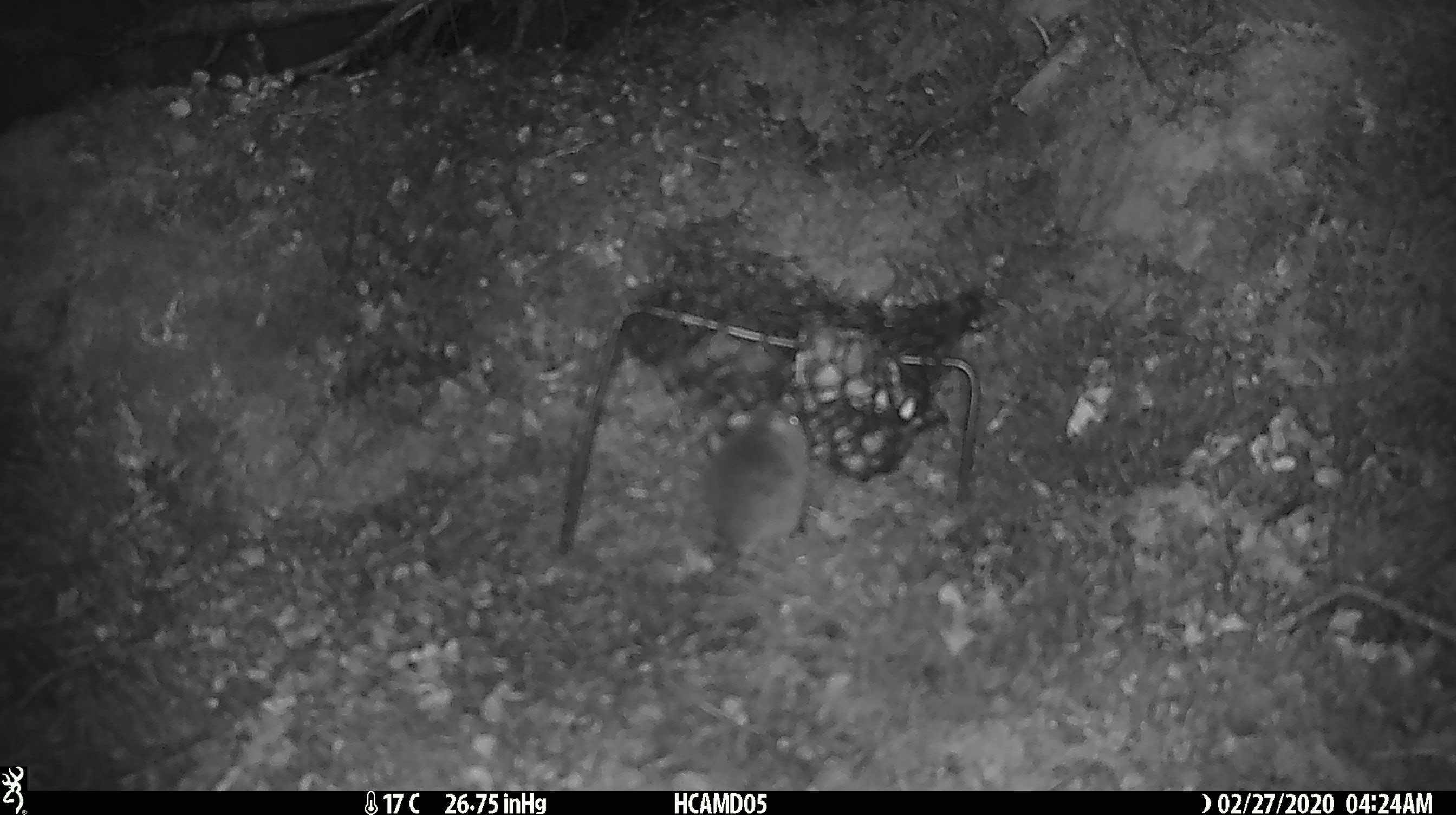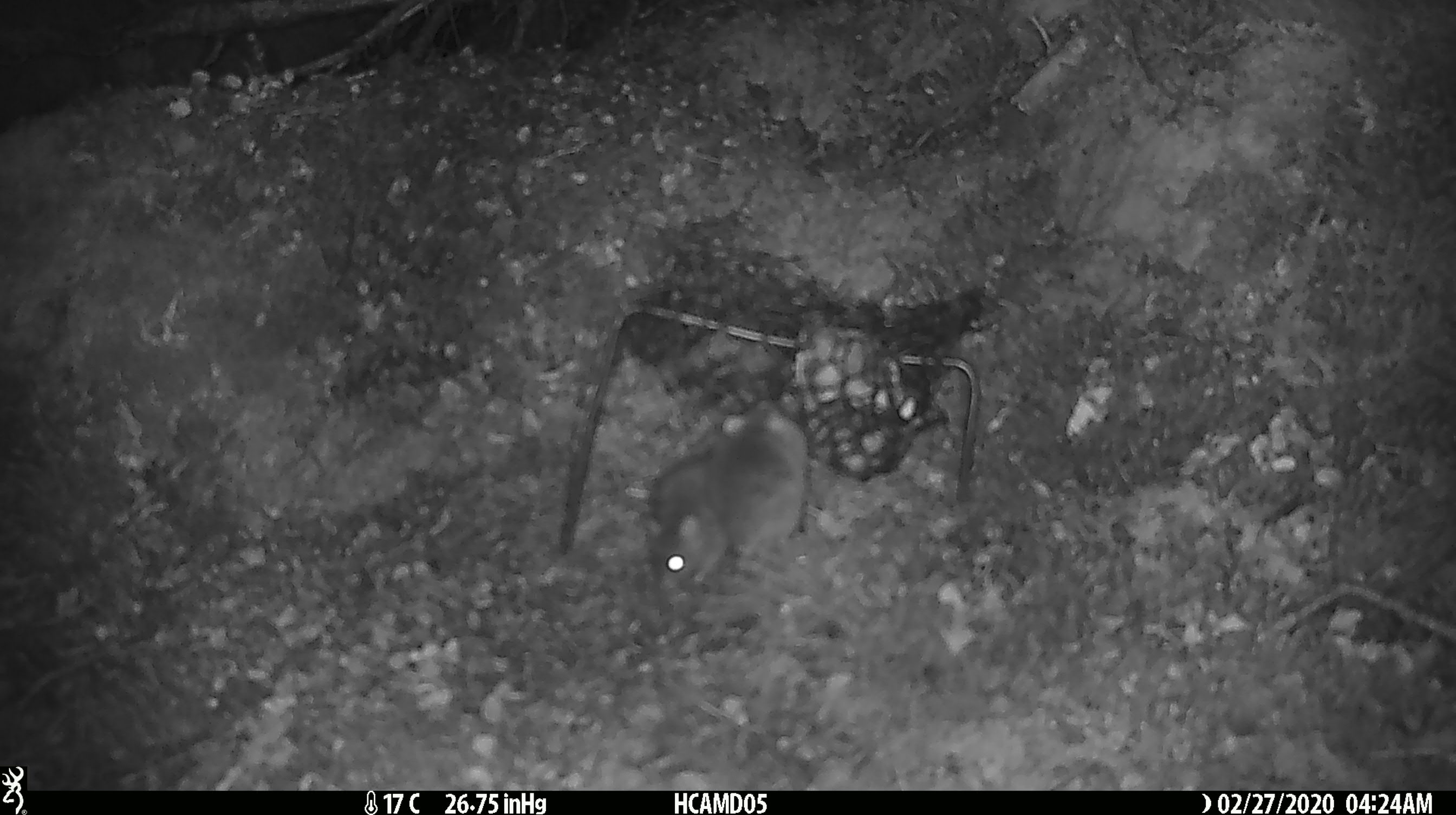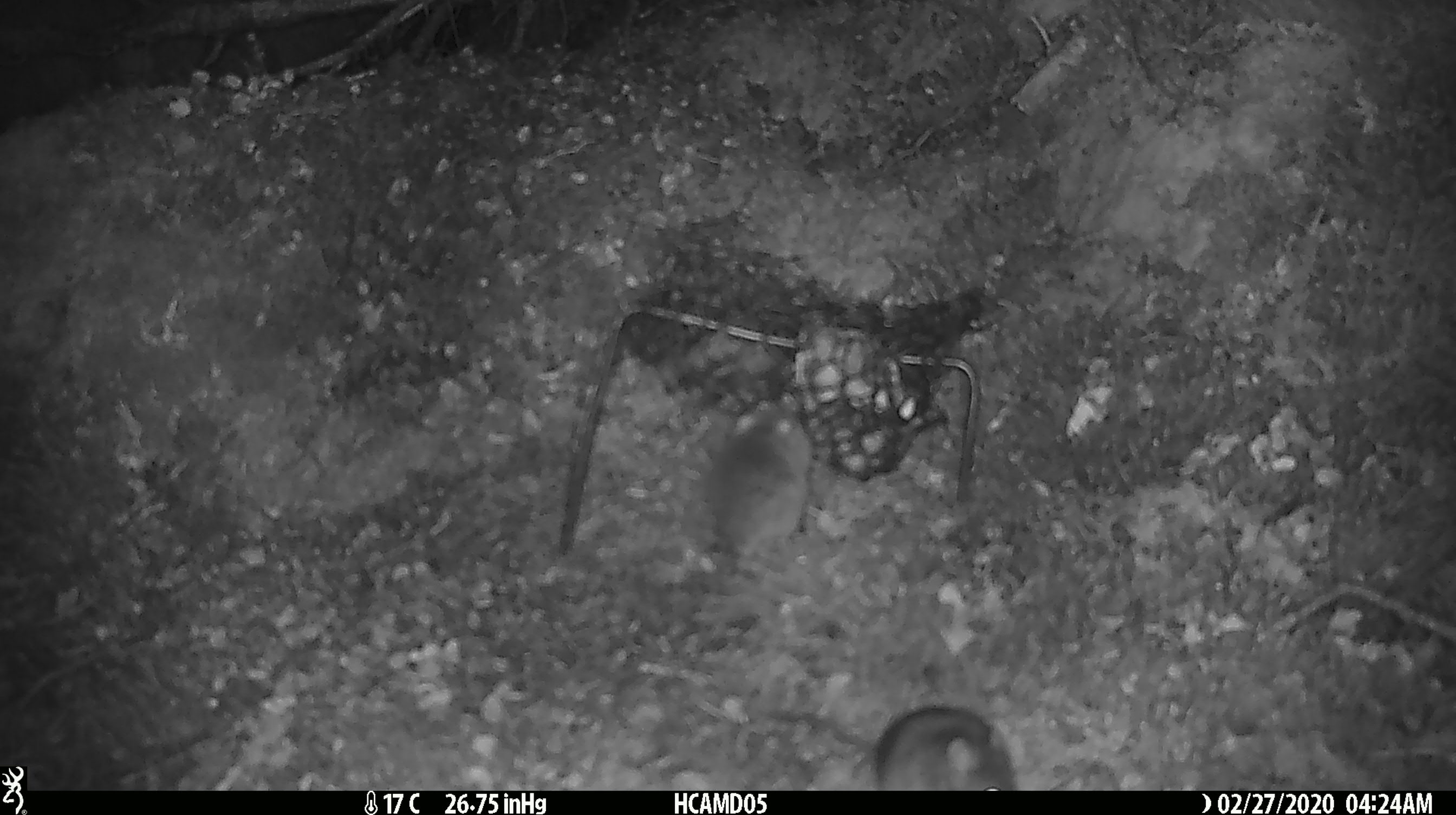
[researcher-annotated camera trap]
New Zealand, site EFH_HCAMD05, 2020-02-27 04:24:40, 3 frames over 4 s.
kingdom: Animalia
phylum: Chordata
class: Mammalia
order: Rodentia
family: Muridae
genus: Mus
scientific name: Mus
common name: mouse